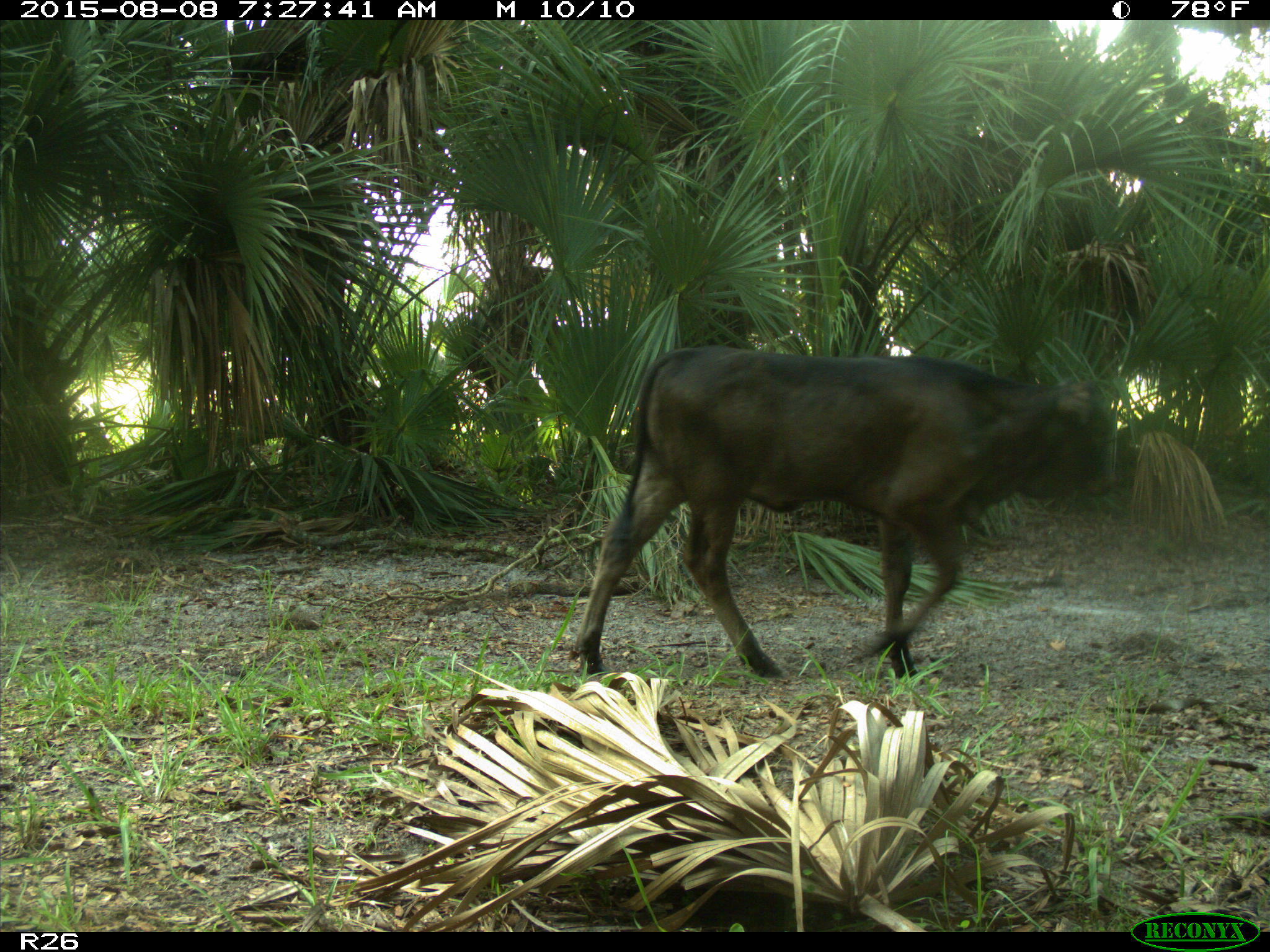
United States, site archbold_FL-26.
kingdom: Animalia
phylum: Chordata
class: Mammalia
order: Artiodactyla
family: Bovidae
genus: Bos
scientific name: Bos taurus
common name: domestic cow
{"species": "Bos taurus (domestic cow)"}